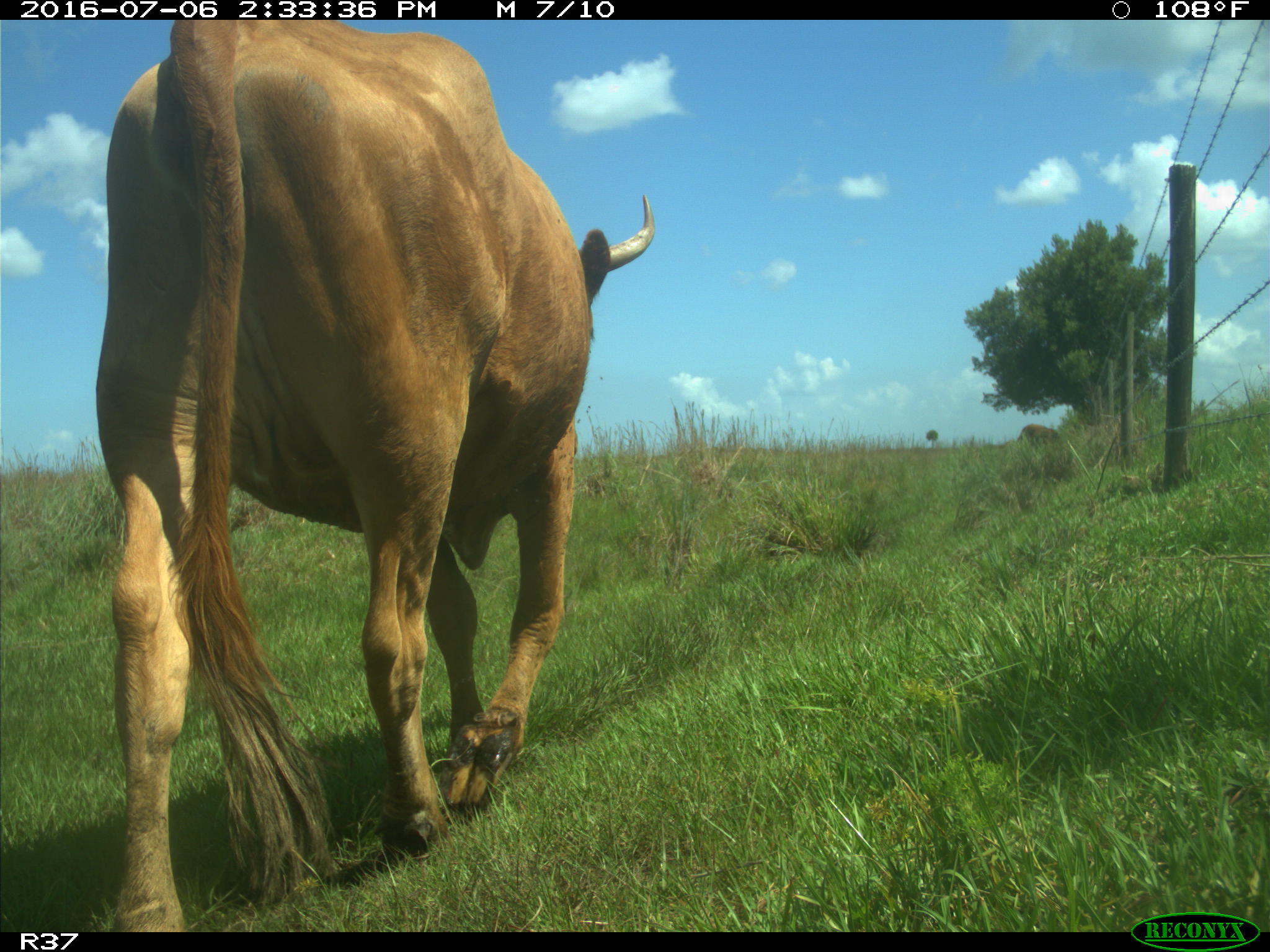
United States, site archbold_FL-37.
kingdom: Animalia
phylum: Chordata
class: Mammalia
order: Artiodactyla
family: Bovidae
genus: Bos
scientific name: Bos taurus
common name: domestic cow